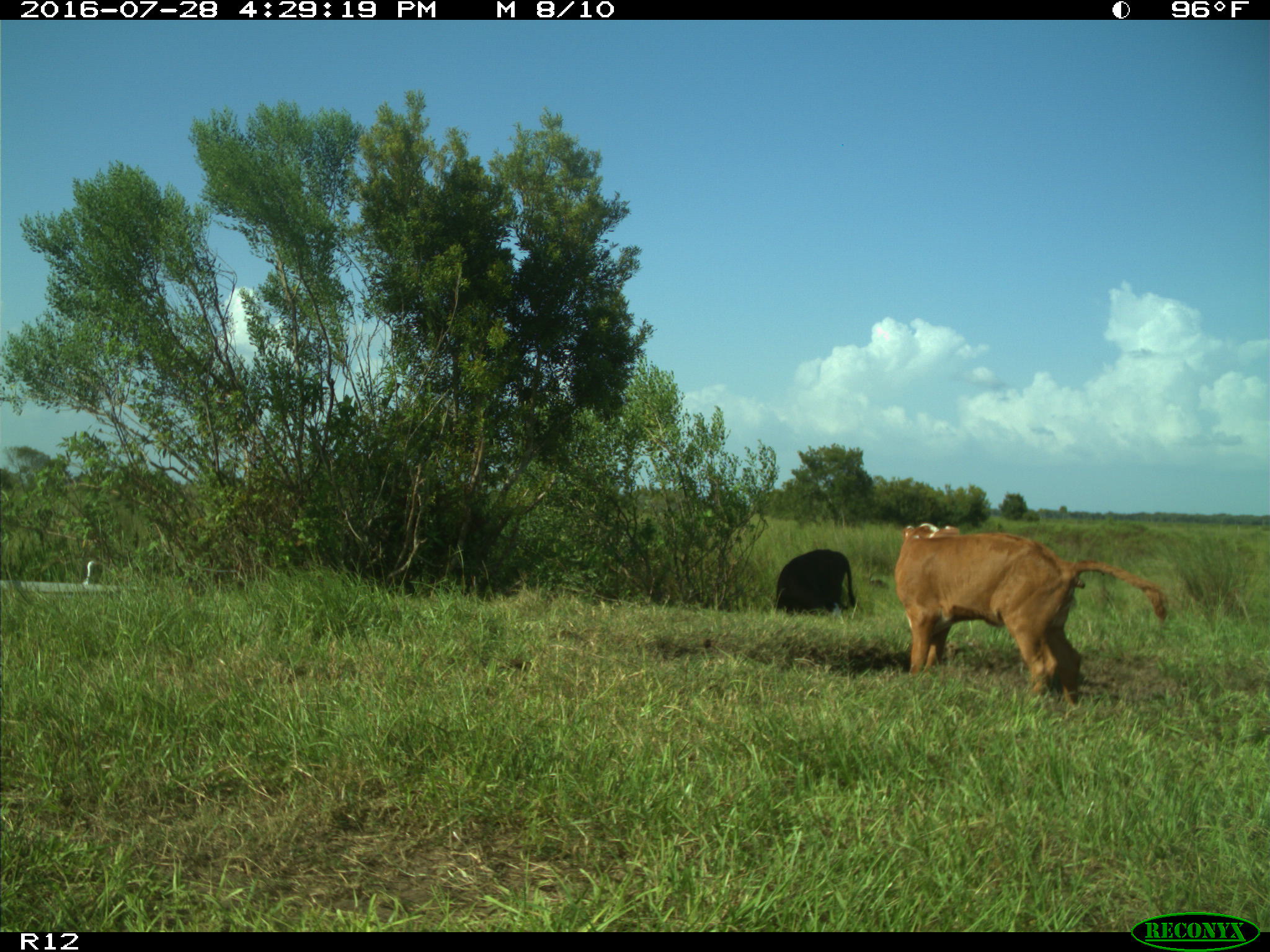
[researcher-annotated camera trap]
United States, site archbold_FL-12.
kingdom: Animalia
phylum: Chordata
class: Mammalia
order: Artiodactyla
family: Bovidae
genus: Bos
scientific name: Bos taurus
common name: domestic cow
Bos taurus (domestic cow).